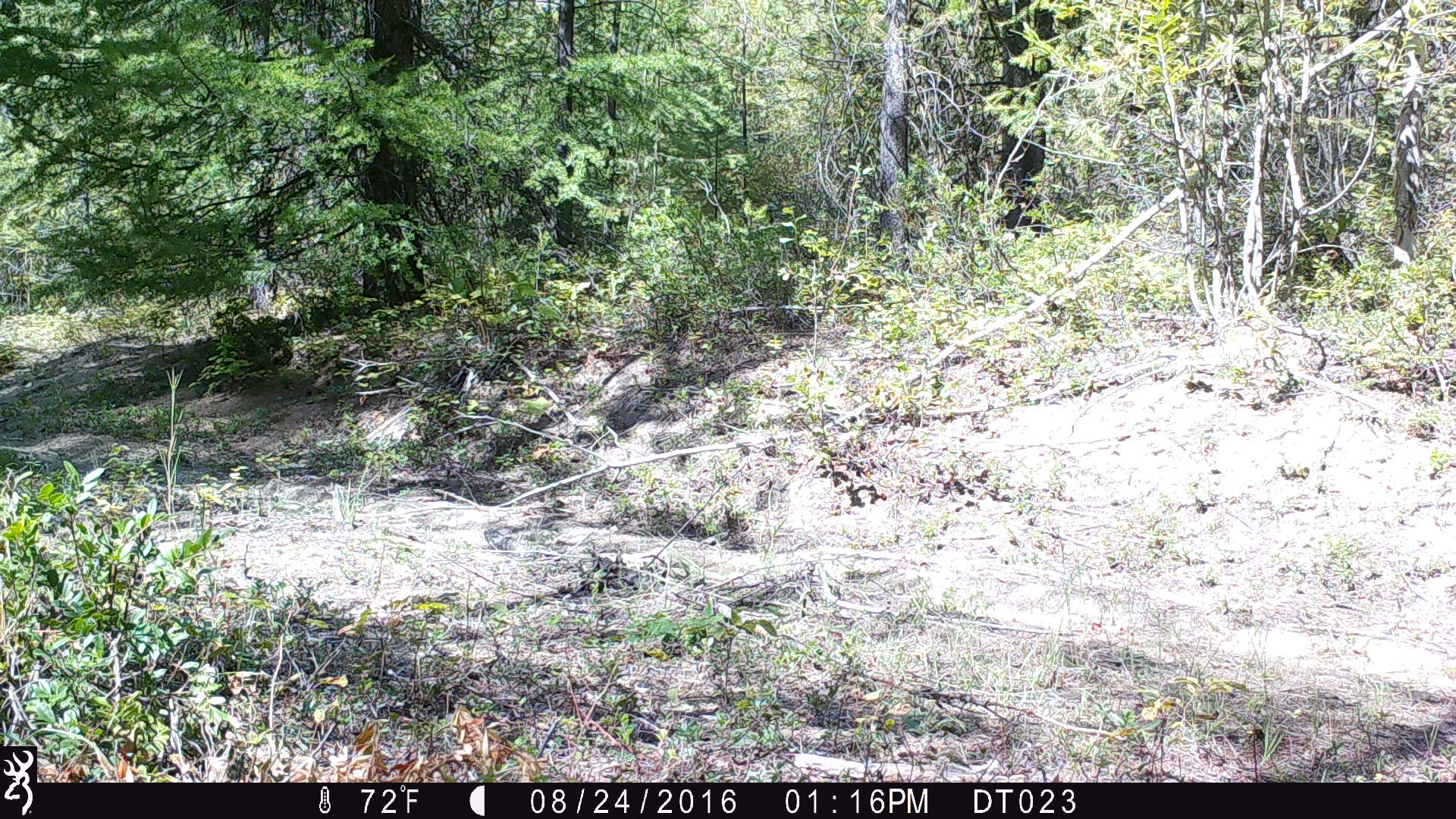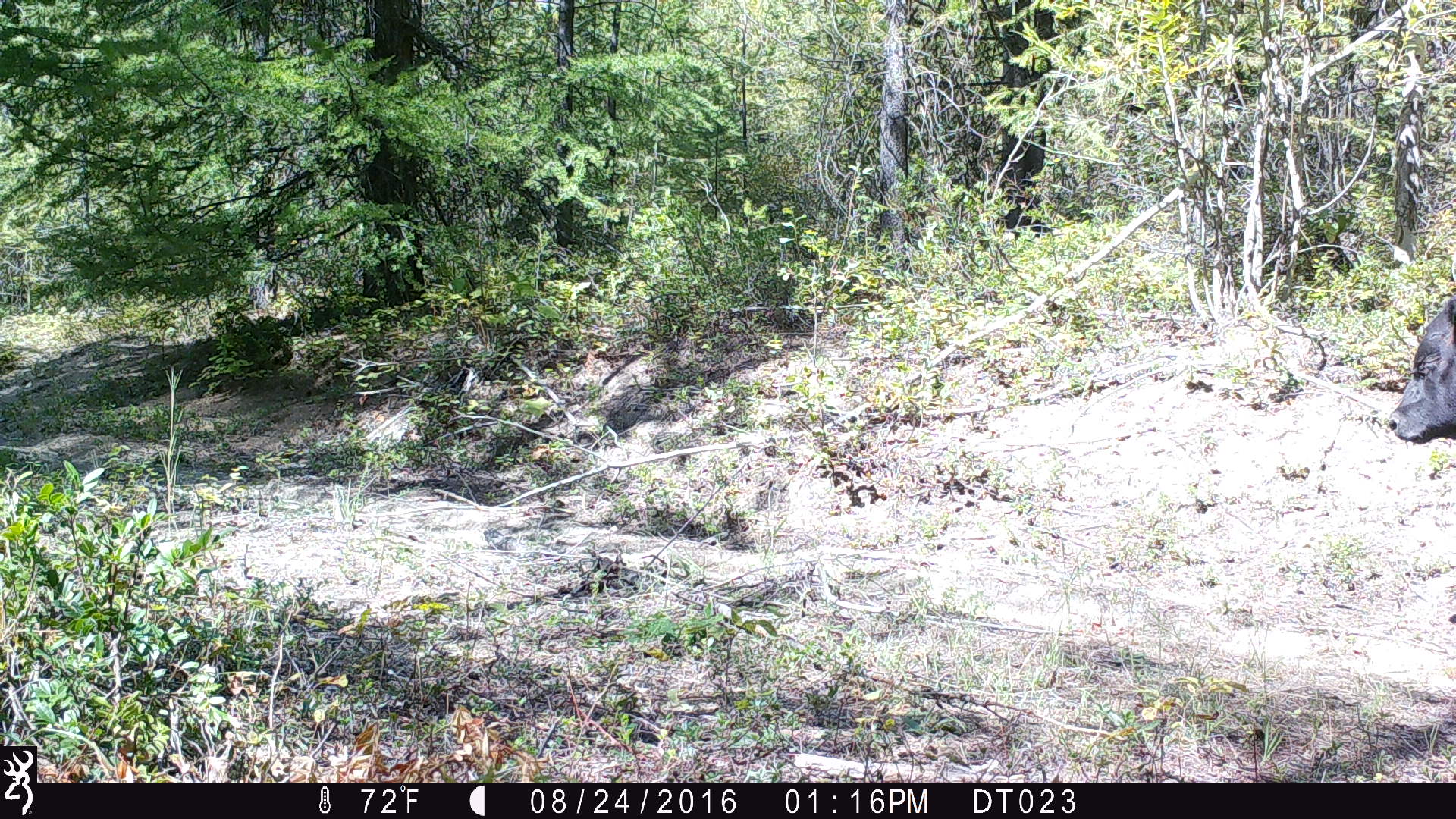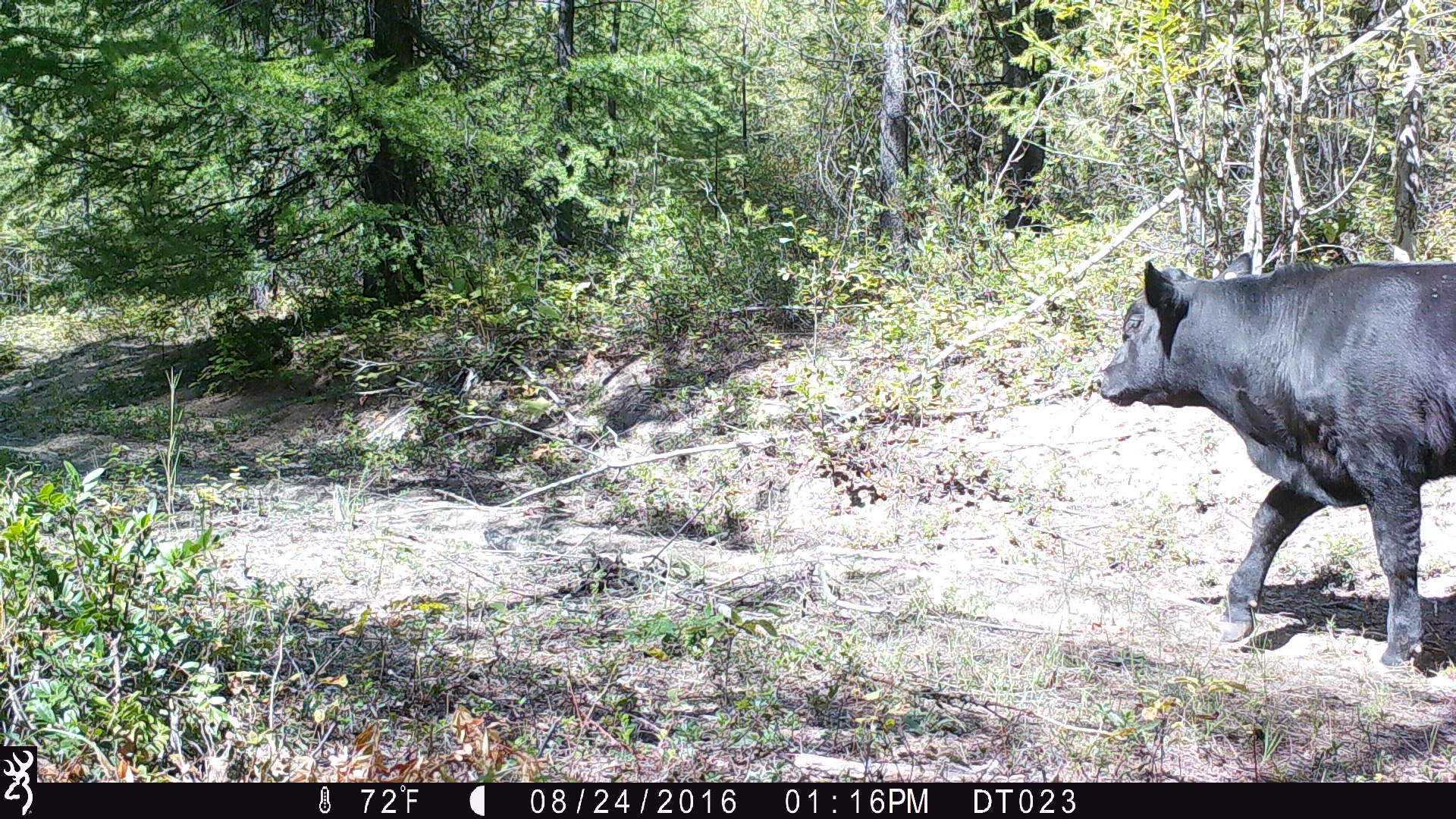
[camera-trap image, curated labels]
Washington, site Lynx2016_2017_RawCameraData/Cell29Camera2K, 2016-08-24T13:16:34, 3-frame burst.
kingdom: Animalia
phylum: Chordata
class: Mammalia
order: Artiodactyla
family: Bovidae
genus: Bos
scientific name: Bos taurus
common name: domestic cattle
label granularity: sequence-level